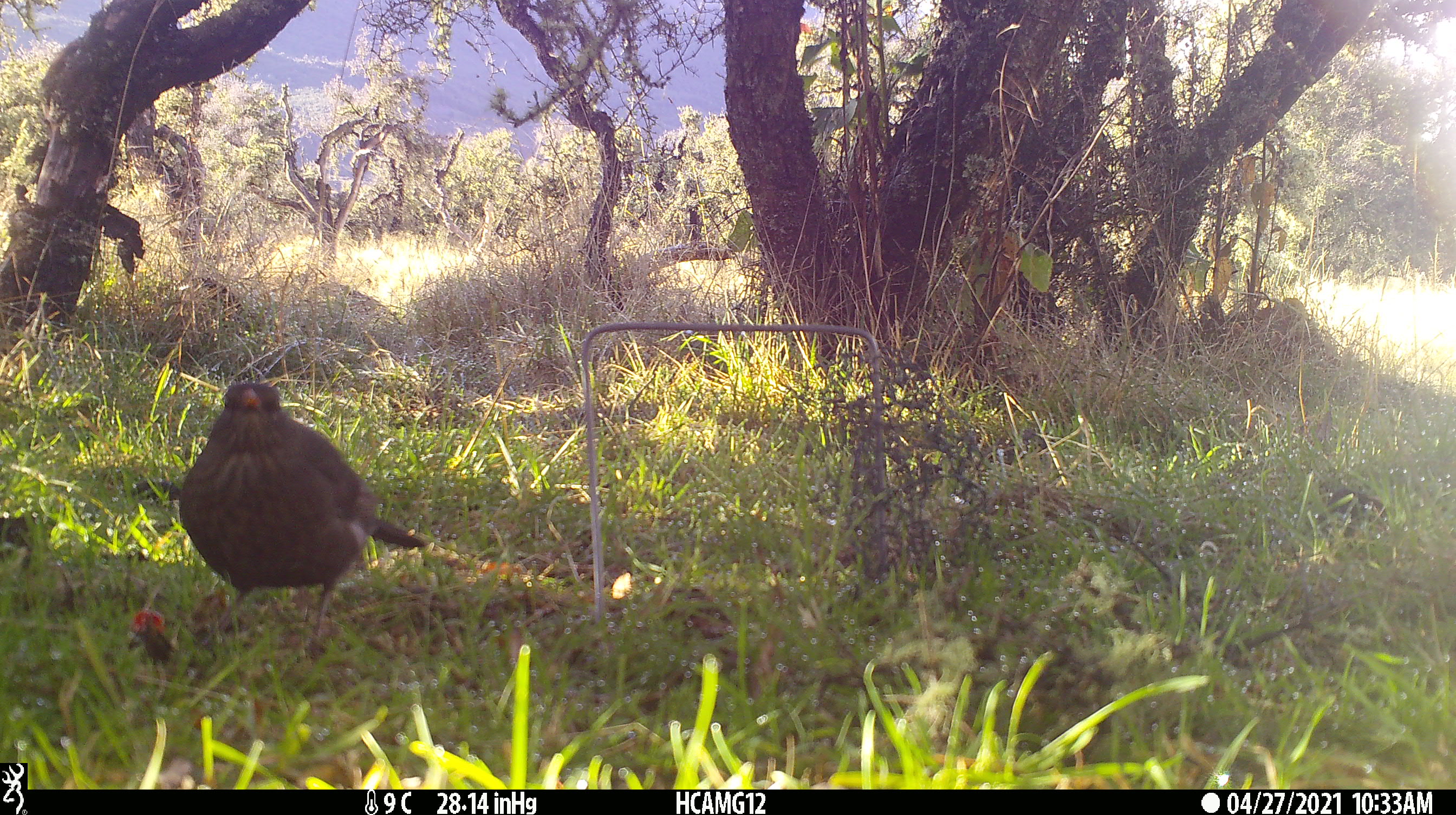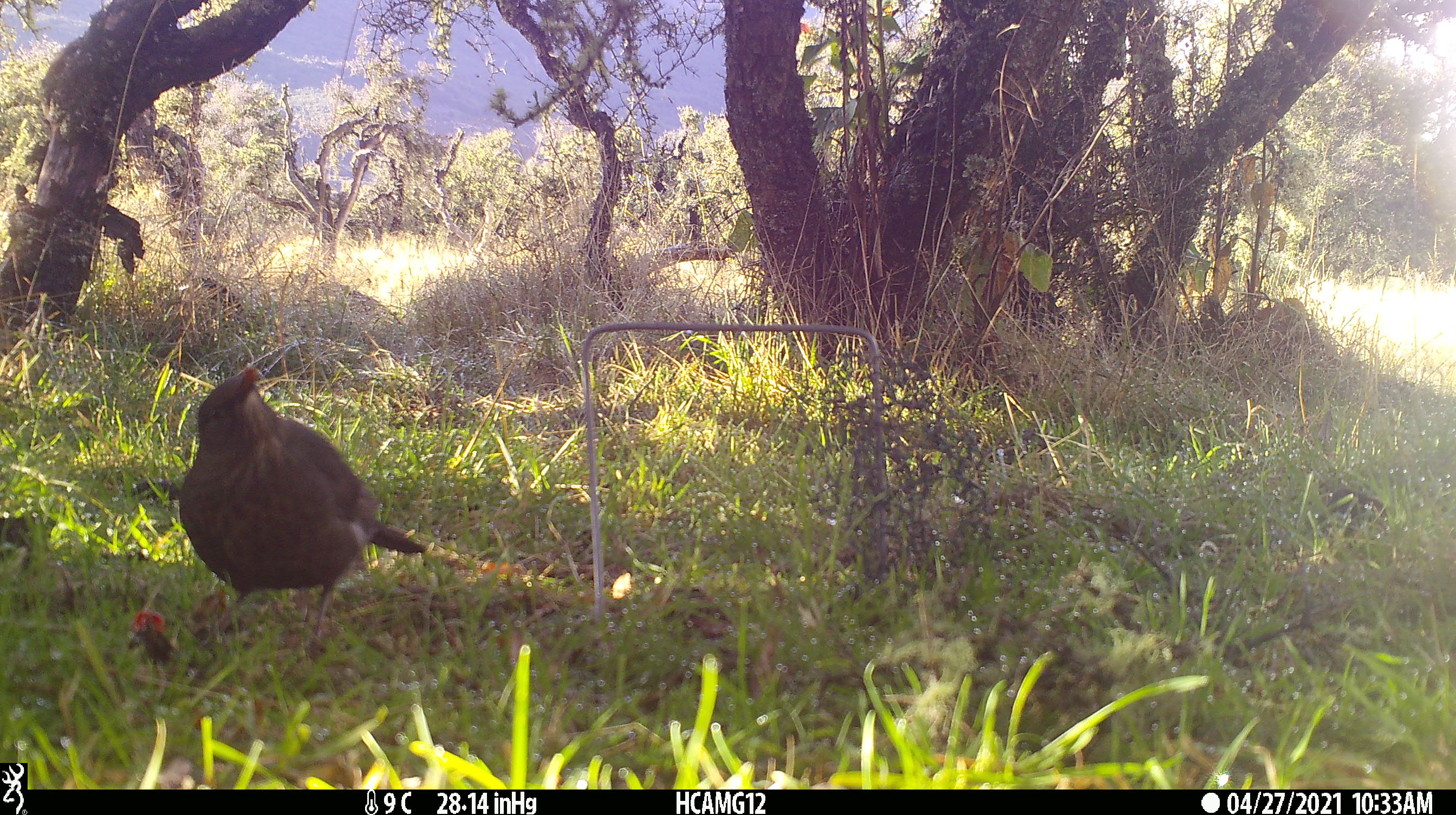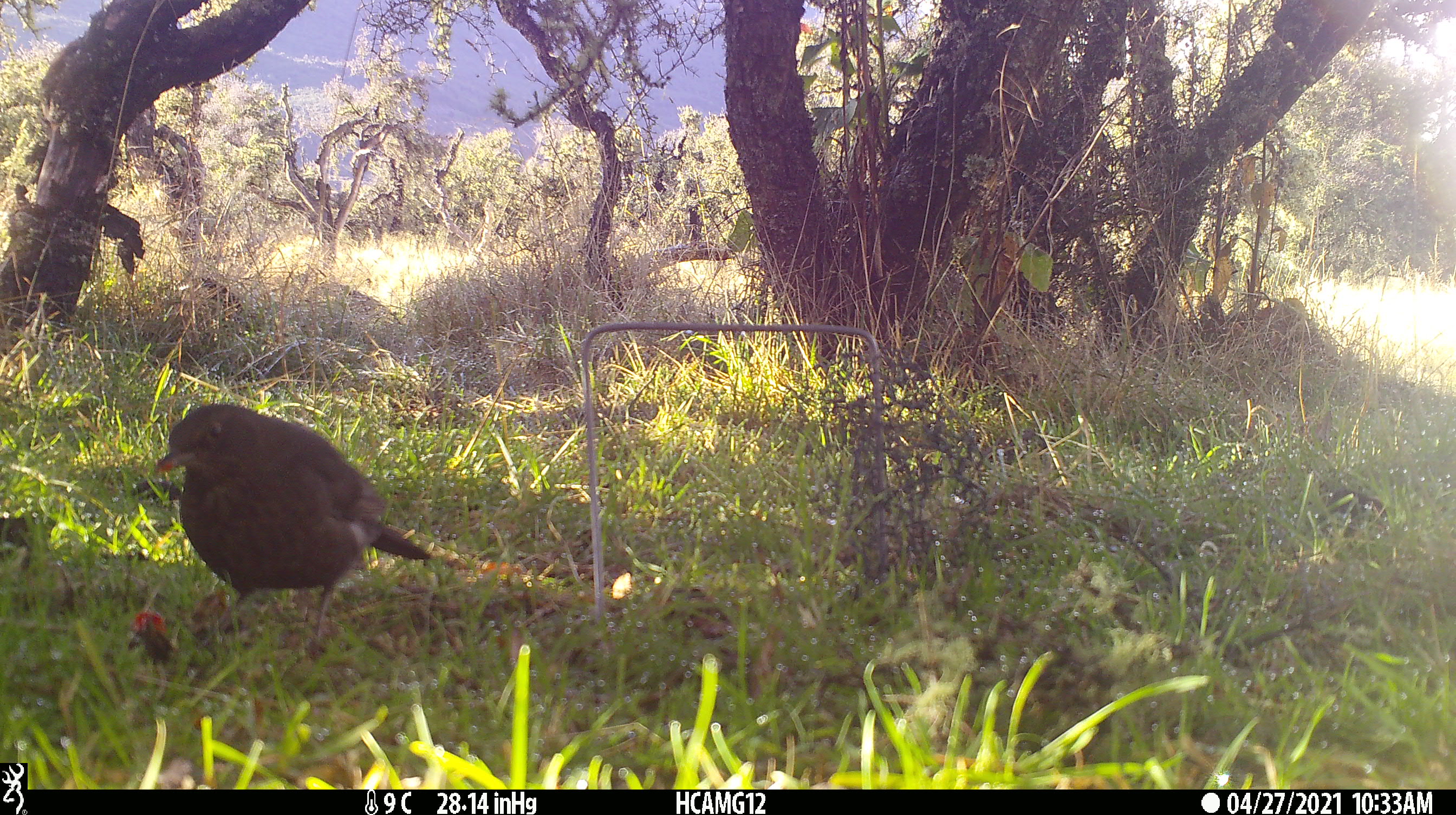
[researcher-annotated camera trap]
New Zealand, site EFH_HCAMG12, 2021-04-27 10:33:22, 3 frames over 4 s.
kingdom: Animalia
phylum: Chordata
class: Aves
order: Passeriformes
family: Turdidae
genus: Turdus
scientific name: Turdus merula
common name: eurasian blackbird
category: blackbird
Blackbird (eurasian blackbird) (Turdus merula).